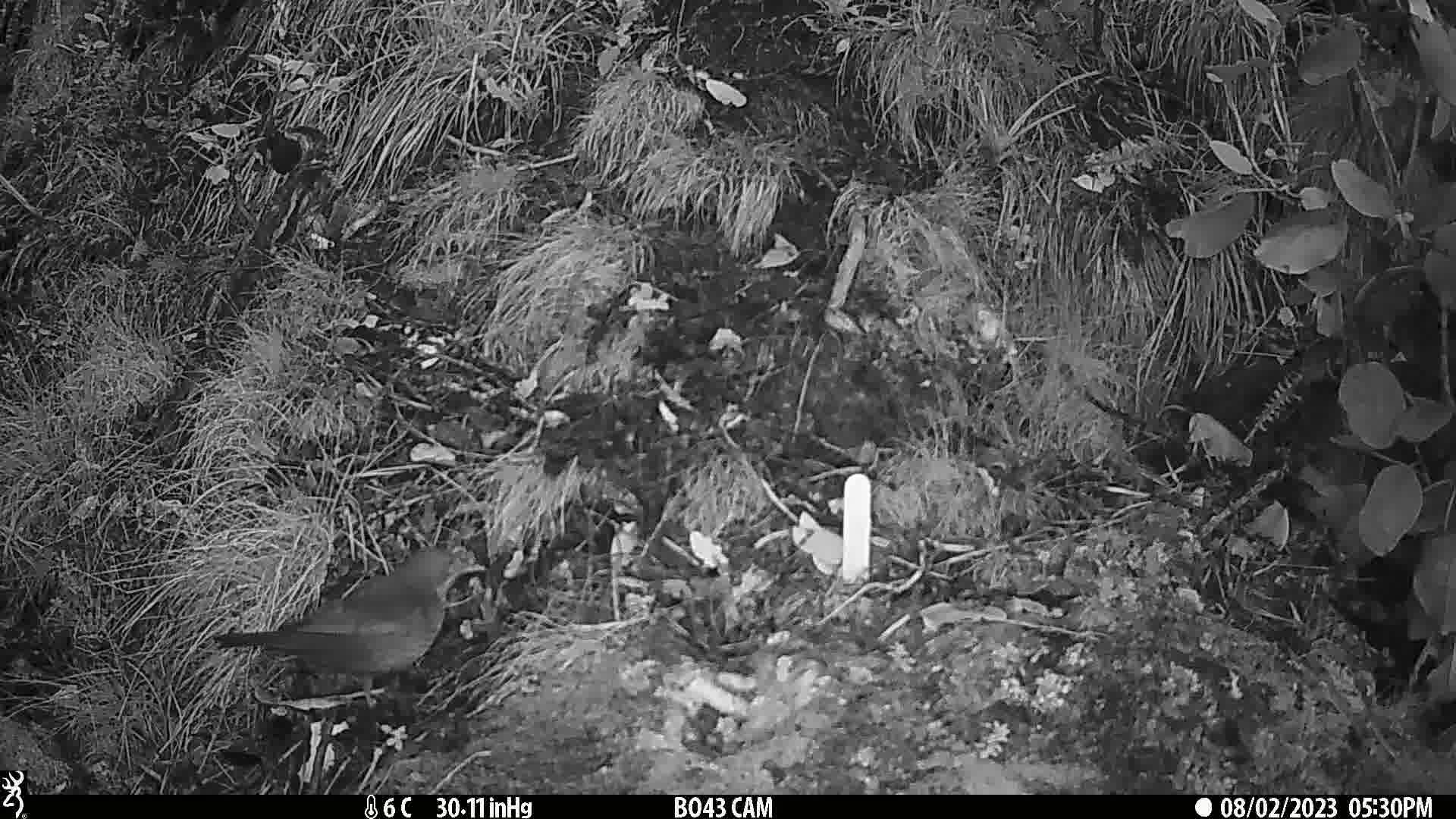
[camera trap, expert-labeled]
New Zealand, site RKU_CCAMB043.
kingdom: Animalia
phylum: Chordata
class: Aves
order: Passeriformes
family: Turdidae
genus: Turdus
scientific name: Turdus merula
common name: eurasian blackbird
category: blackbird